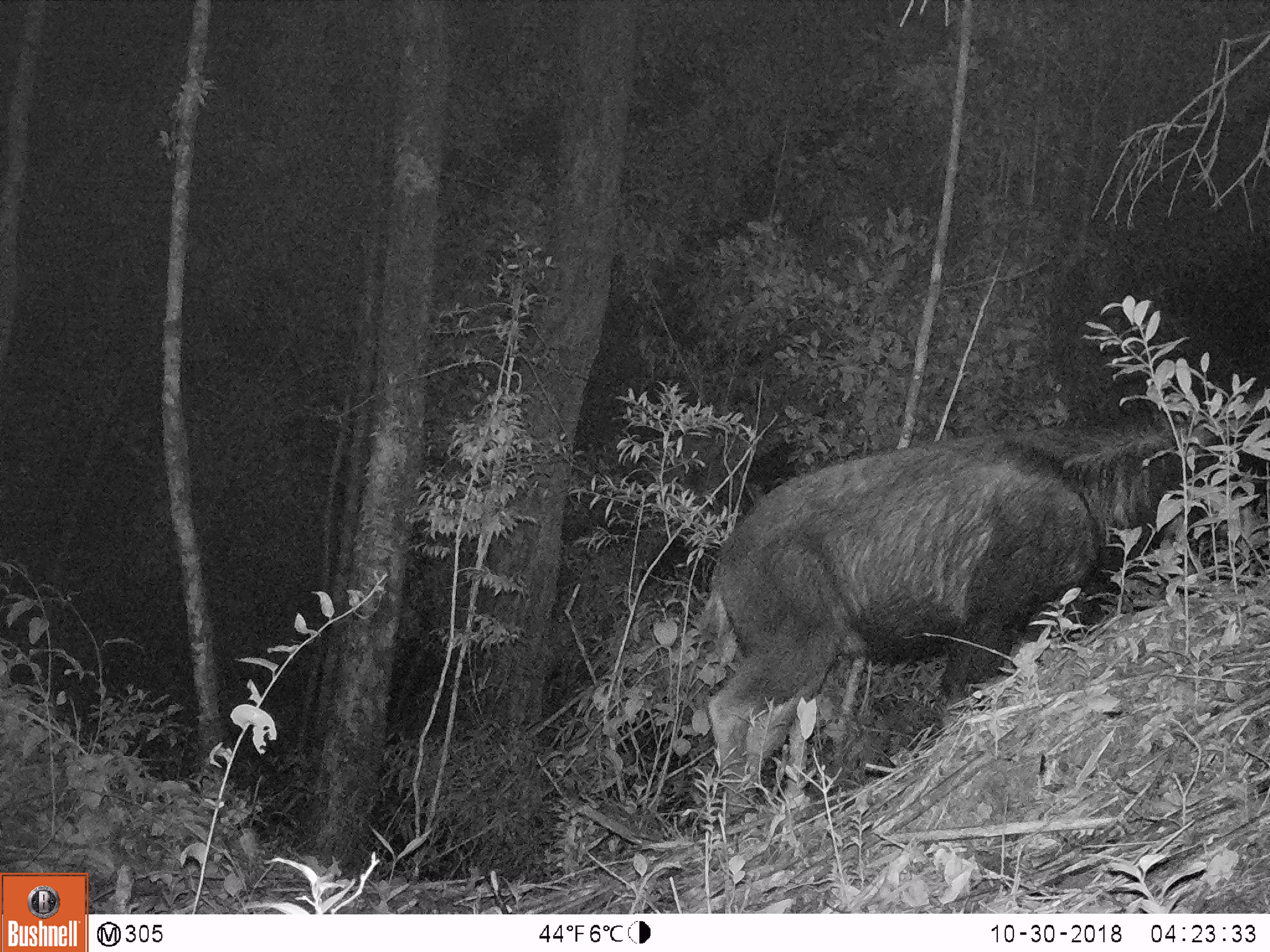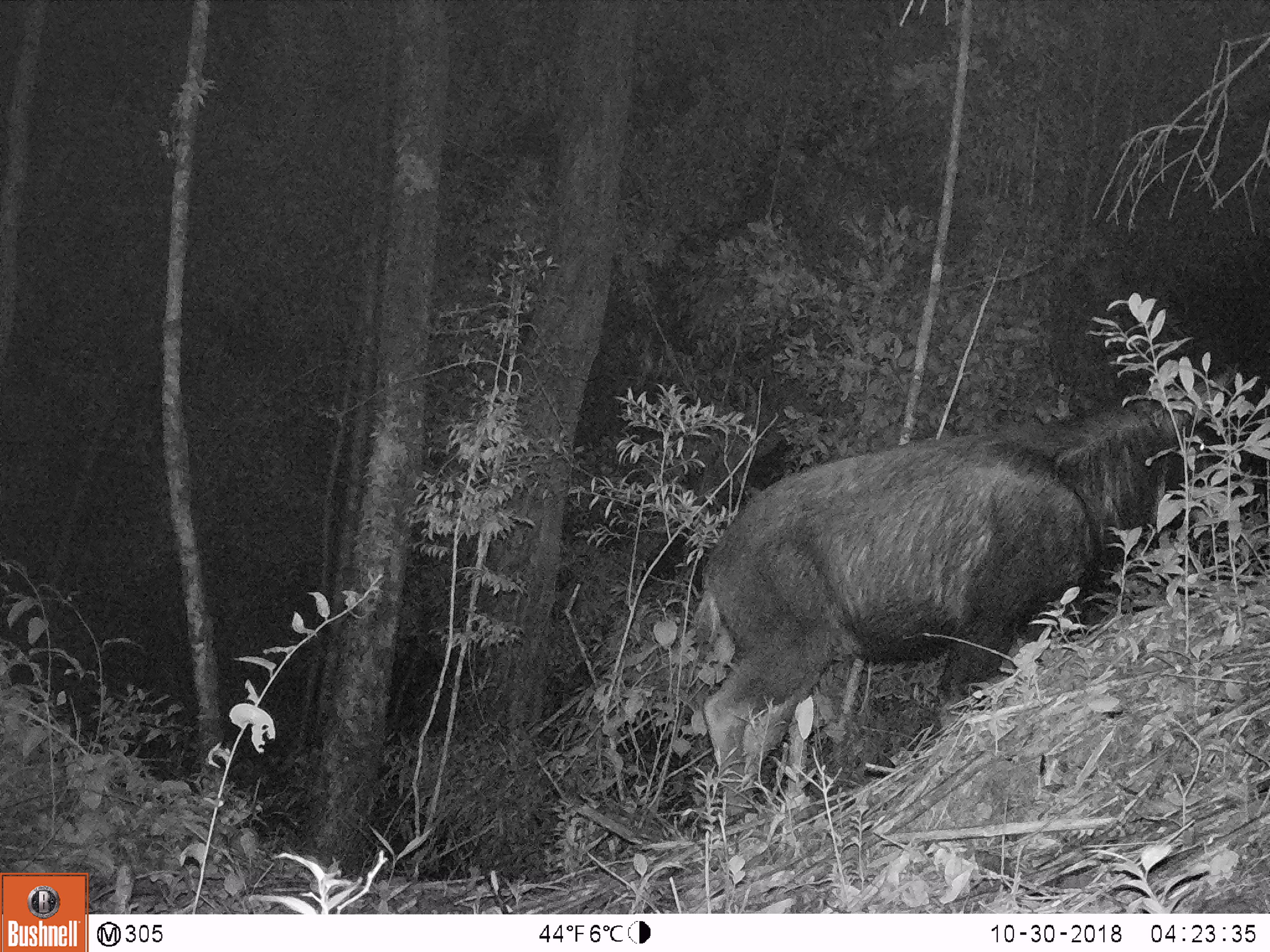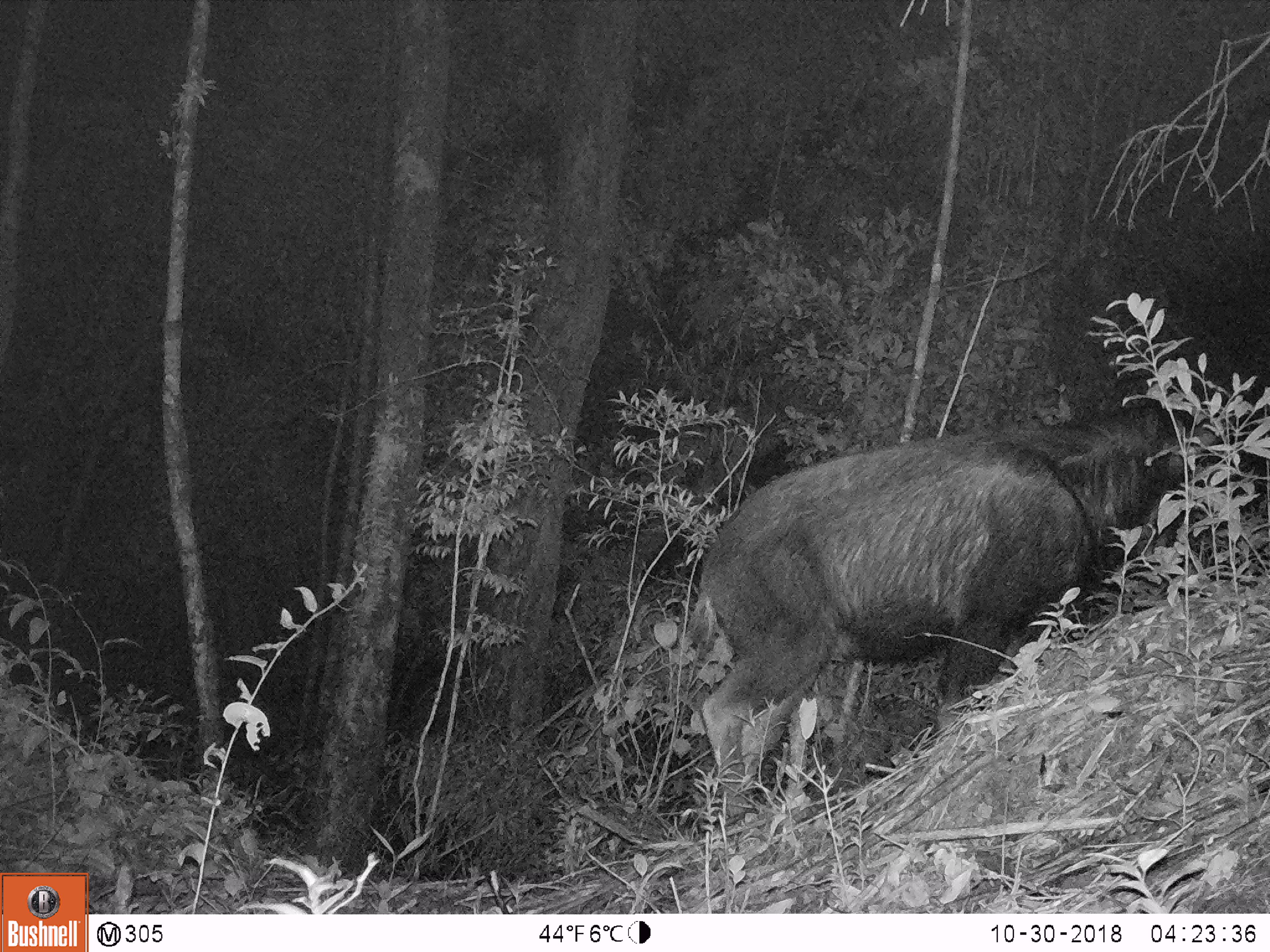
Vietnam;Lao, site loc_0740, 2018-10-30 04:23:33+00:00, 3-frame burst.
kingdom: Animalia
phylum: Chordata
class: Mammalia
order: Artiodactyla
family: Bovidae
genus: Capricornis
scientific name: Capricornis sumatraensis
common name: chinese serow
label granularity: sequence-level